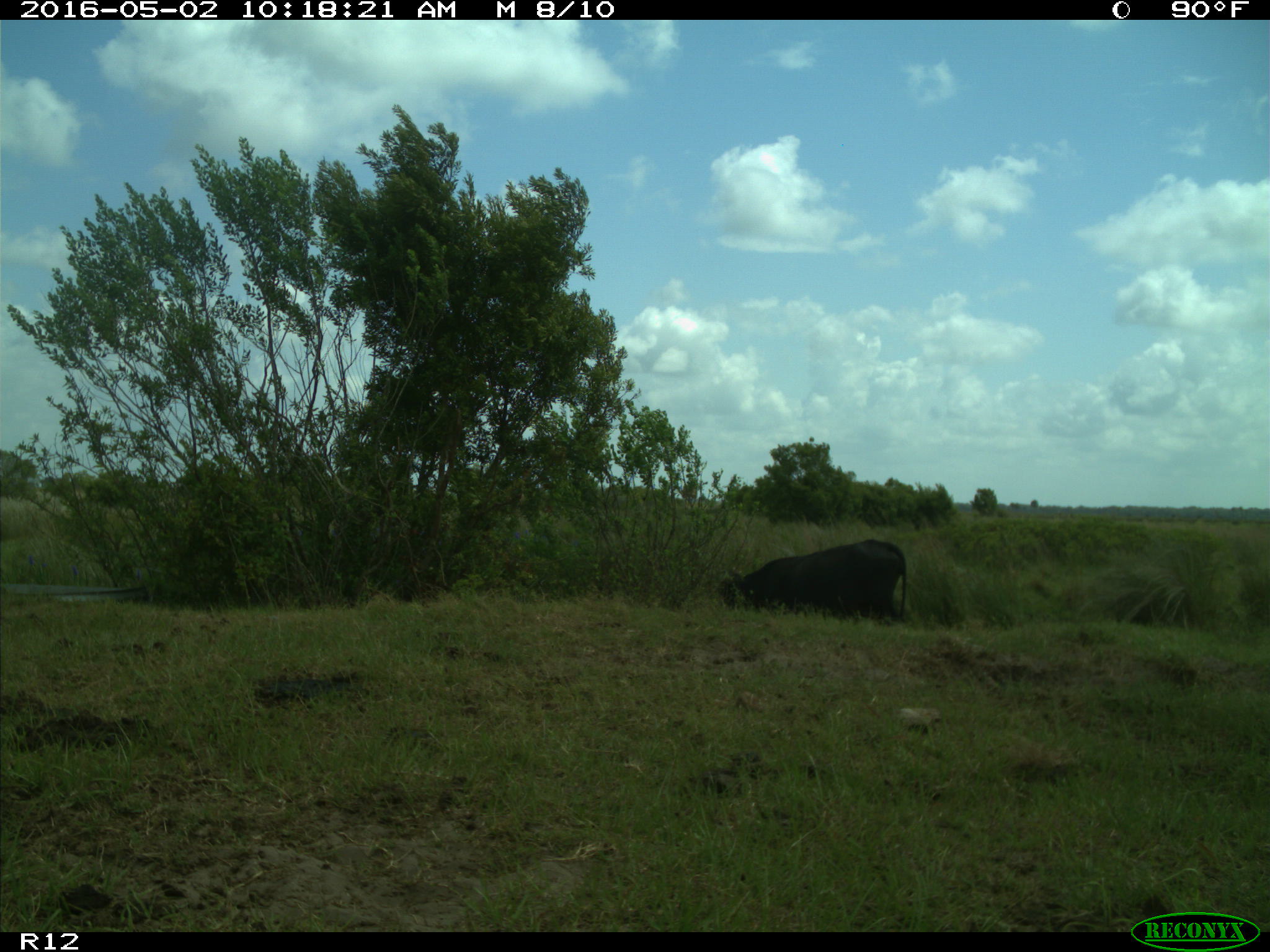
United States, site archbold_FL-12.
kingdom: Animalia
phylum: Chordata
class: Mammalia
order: Artiodactyla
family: Bovidae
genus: Bos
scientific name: Bos taurus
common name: domestic cow